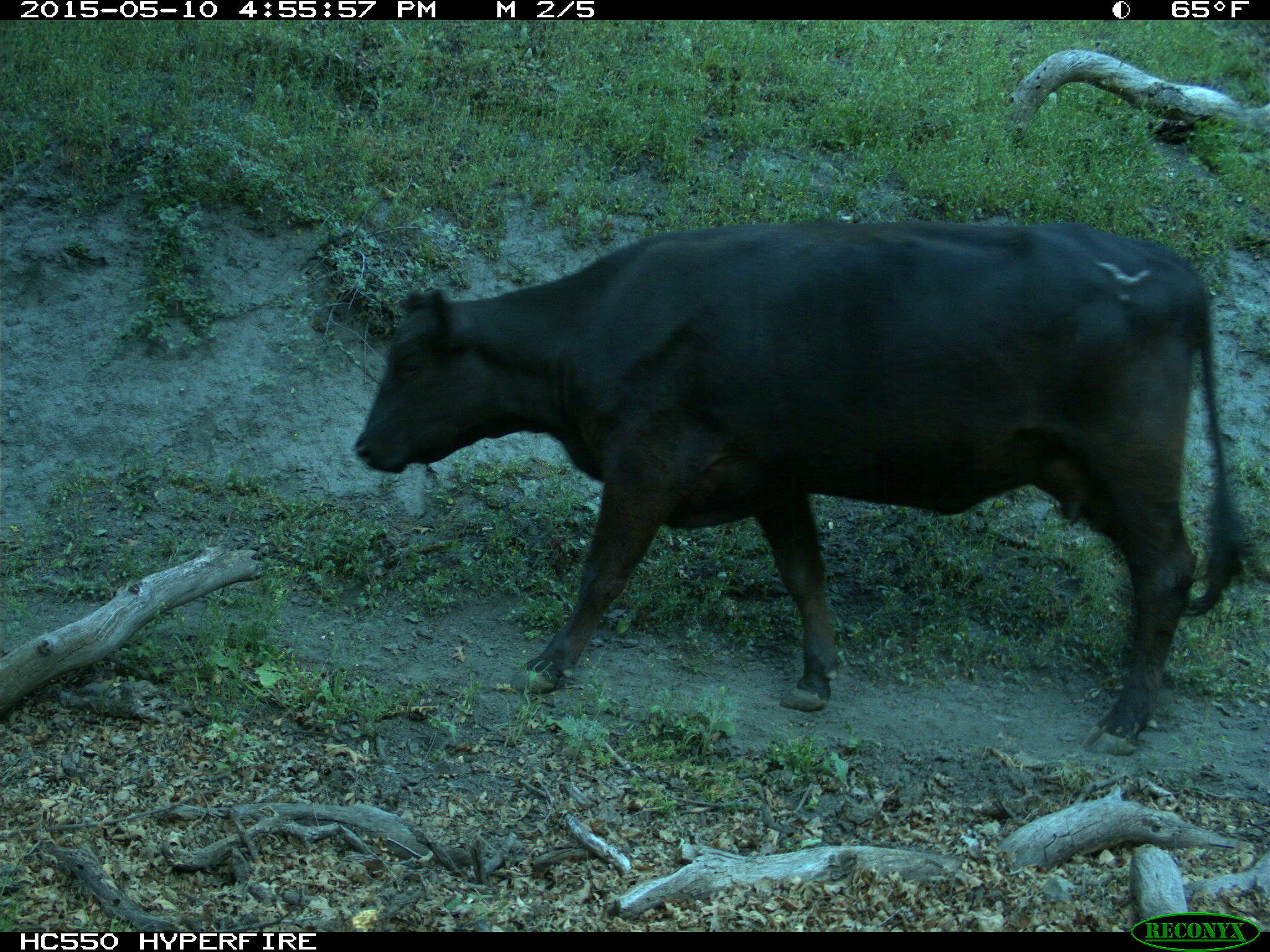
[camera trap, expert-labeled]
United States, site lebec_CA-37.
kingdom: Animalia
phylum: Chordata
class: Mammalia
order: Artiodactyla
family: Bovidae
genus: Bos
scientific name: Bos taurus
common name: domestic cow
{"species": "Bos taurus (domestic cow)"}